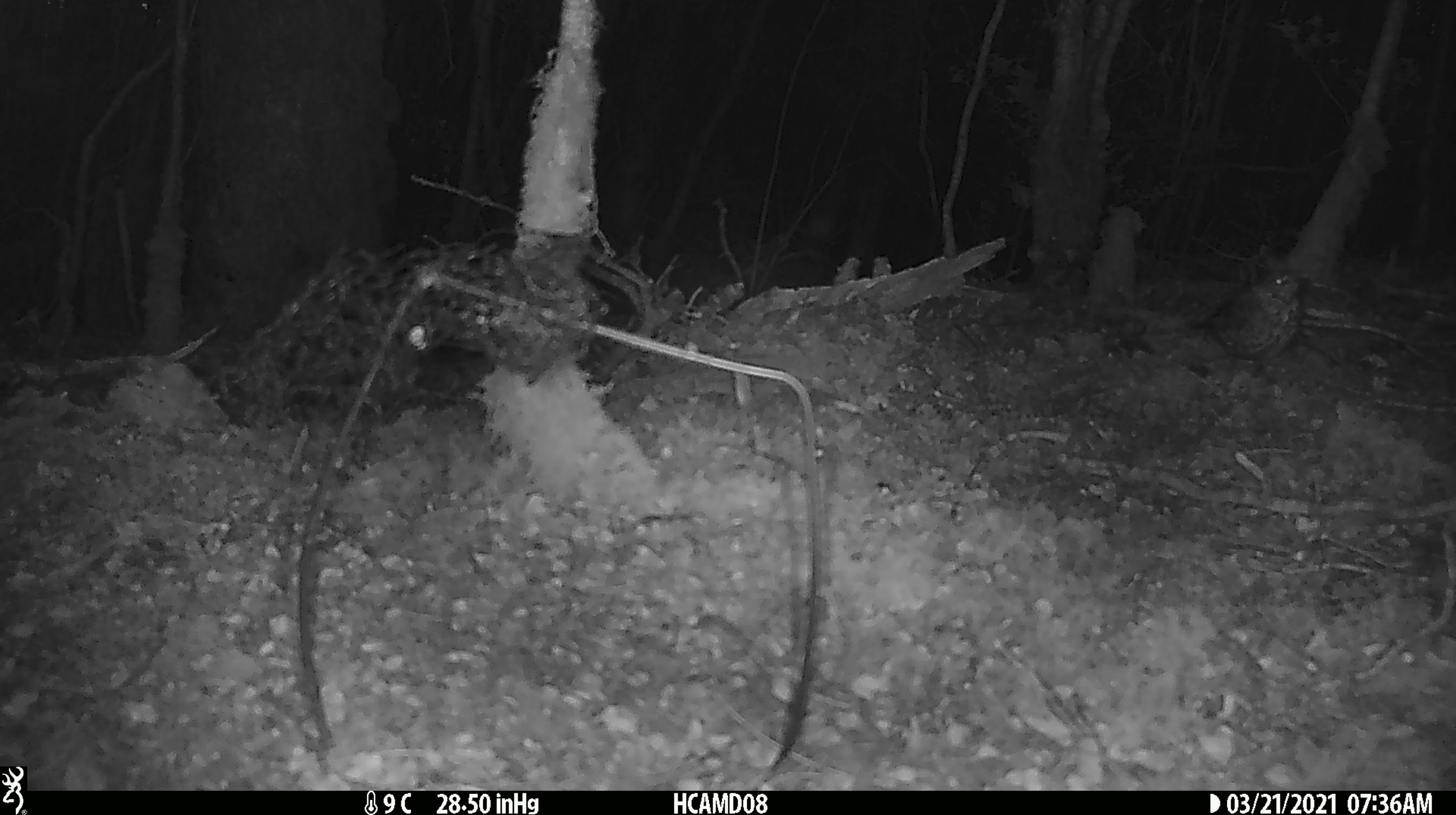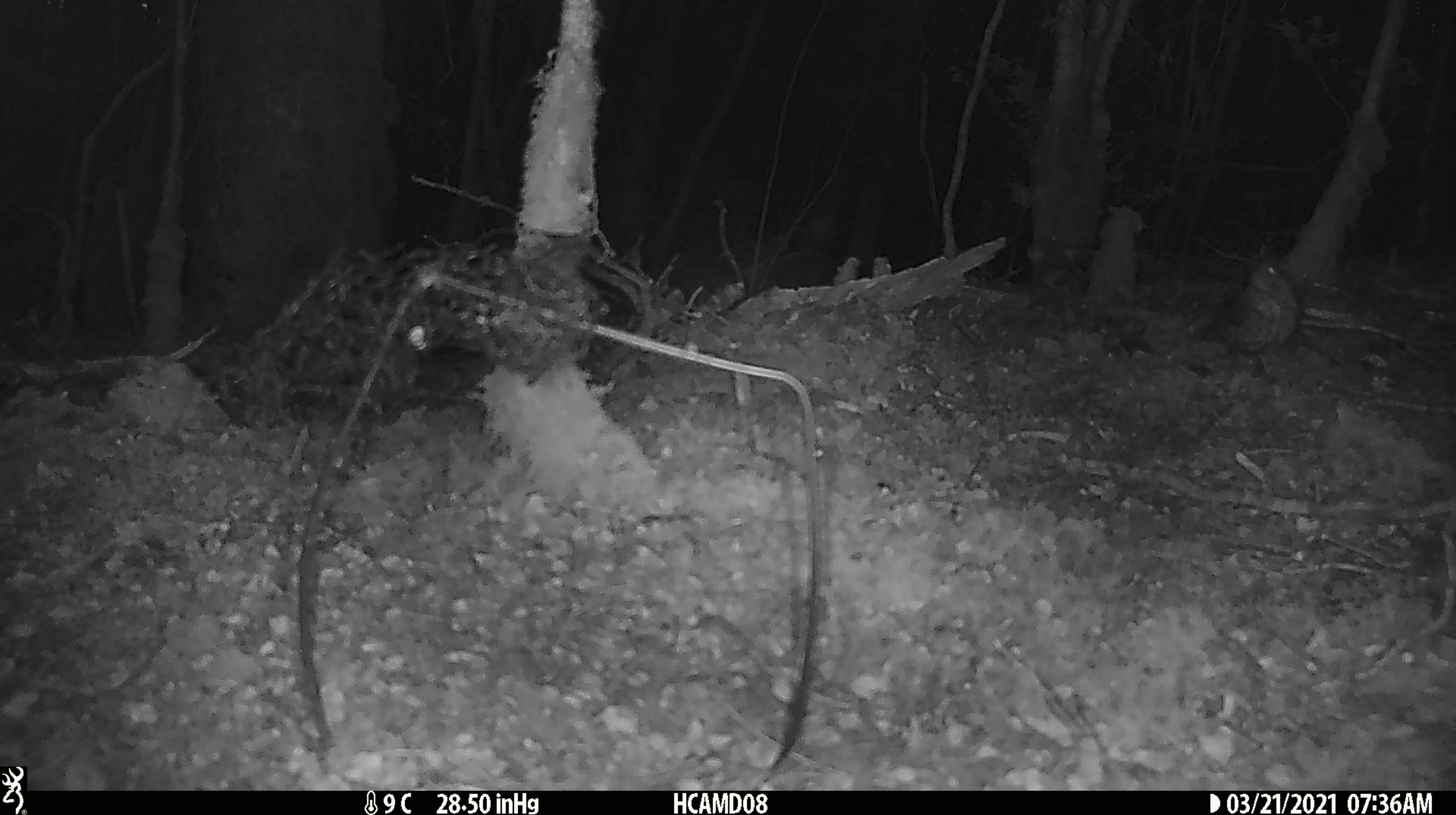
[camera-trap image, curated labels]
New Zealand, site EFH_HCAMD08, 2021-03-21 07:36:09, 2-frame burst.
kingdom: Animalia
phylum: Chordata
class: Aves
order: Passeriformes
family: Turdidae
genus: Turdus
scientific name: Turdus philomelos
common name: song thrush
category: thrush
Thrush (song thrush) (Turdus philomelos).